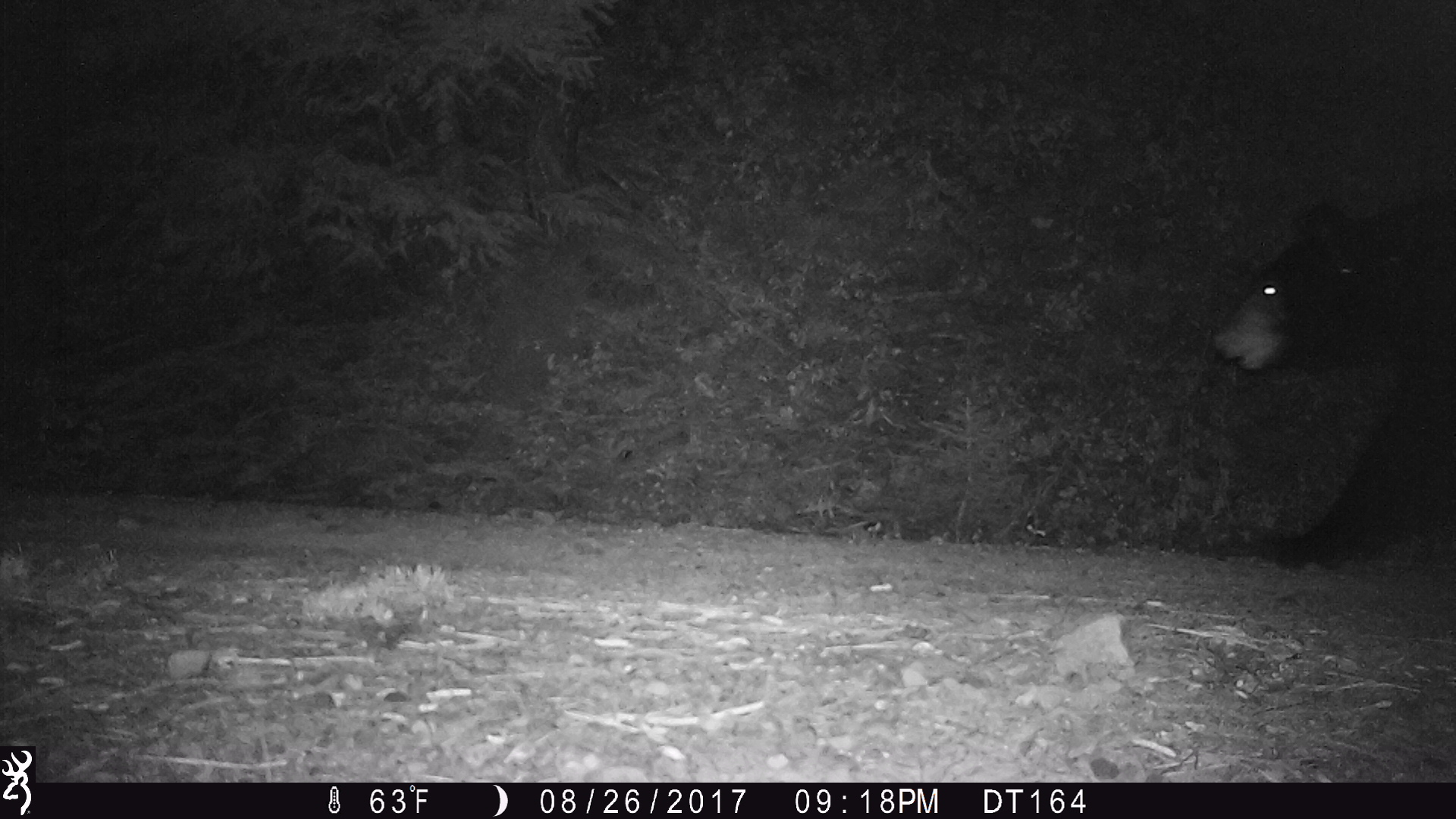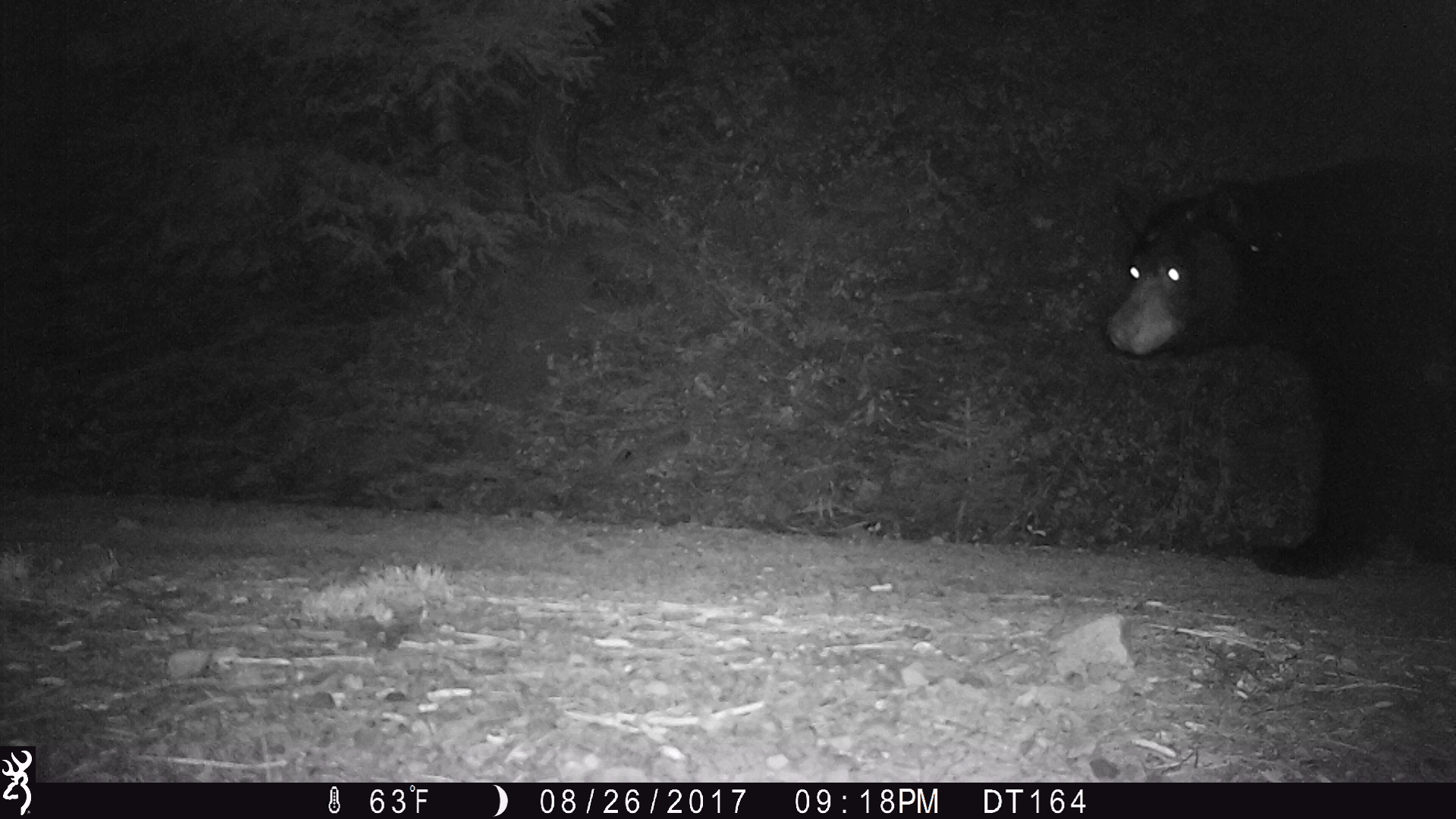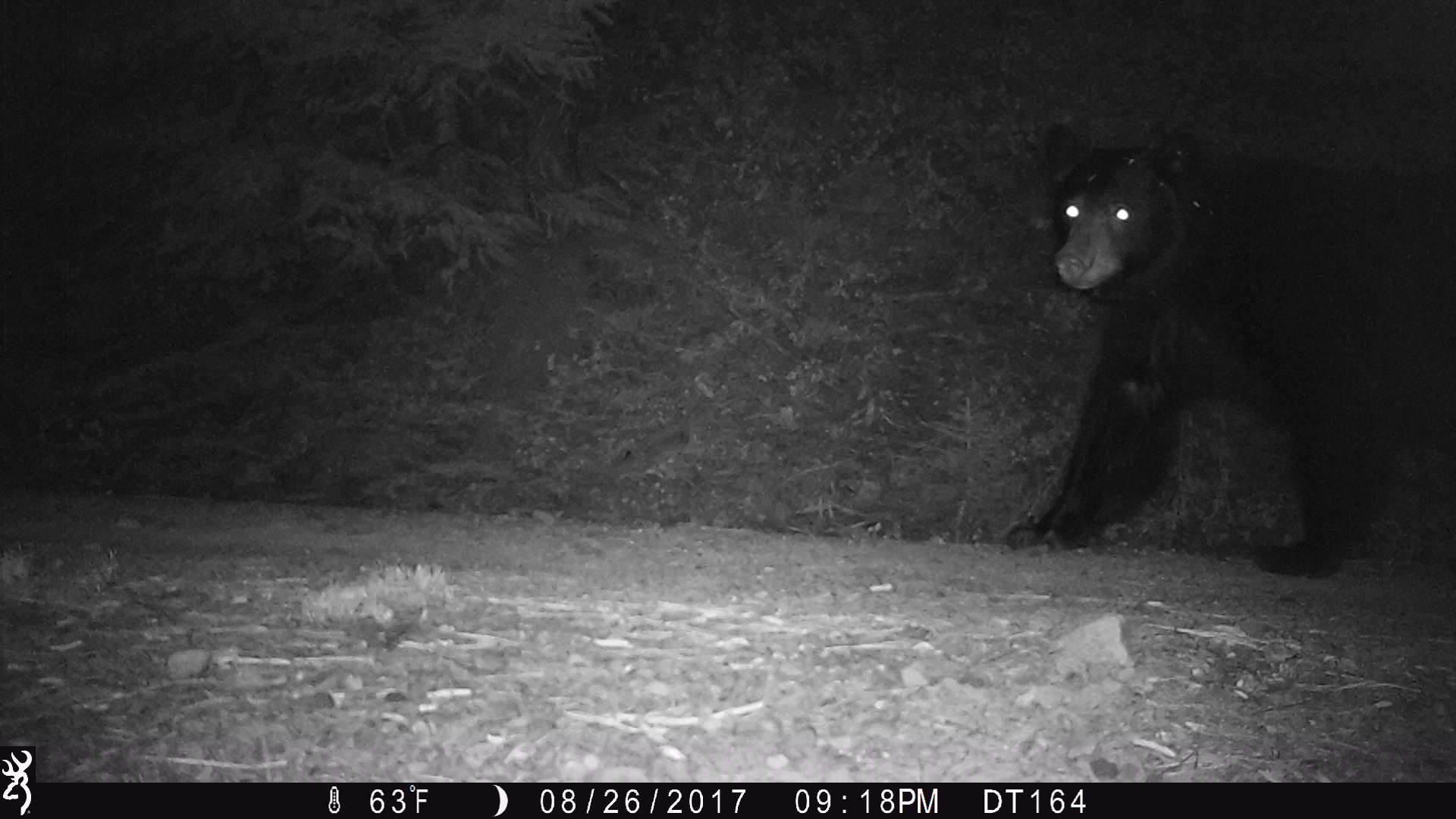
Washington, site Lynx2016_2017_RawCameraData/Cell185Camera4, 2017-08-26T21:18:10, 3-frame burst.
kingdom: Animalia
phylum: Chordata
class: Mammalia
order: Carnivora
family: Ursidae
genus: Ursus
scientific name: Ursus americanus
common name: american black bear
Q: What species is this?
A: Ursus americanus (american black bear).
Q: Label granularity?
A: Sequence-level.